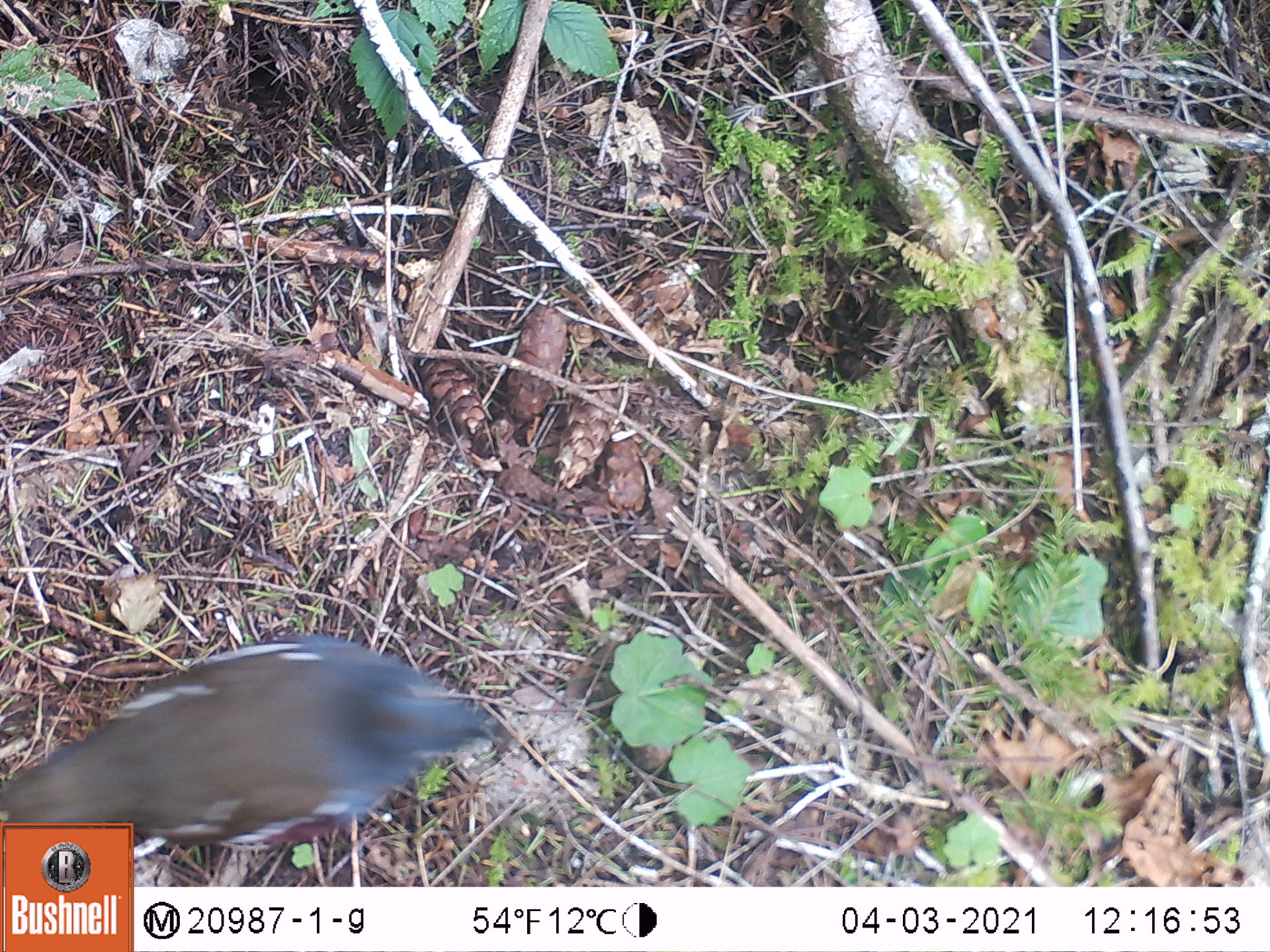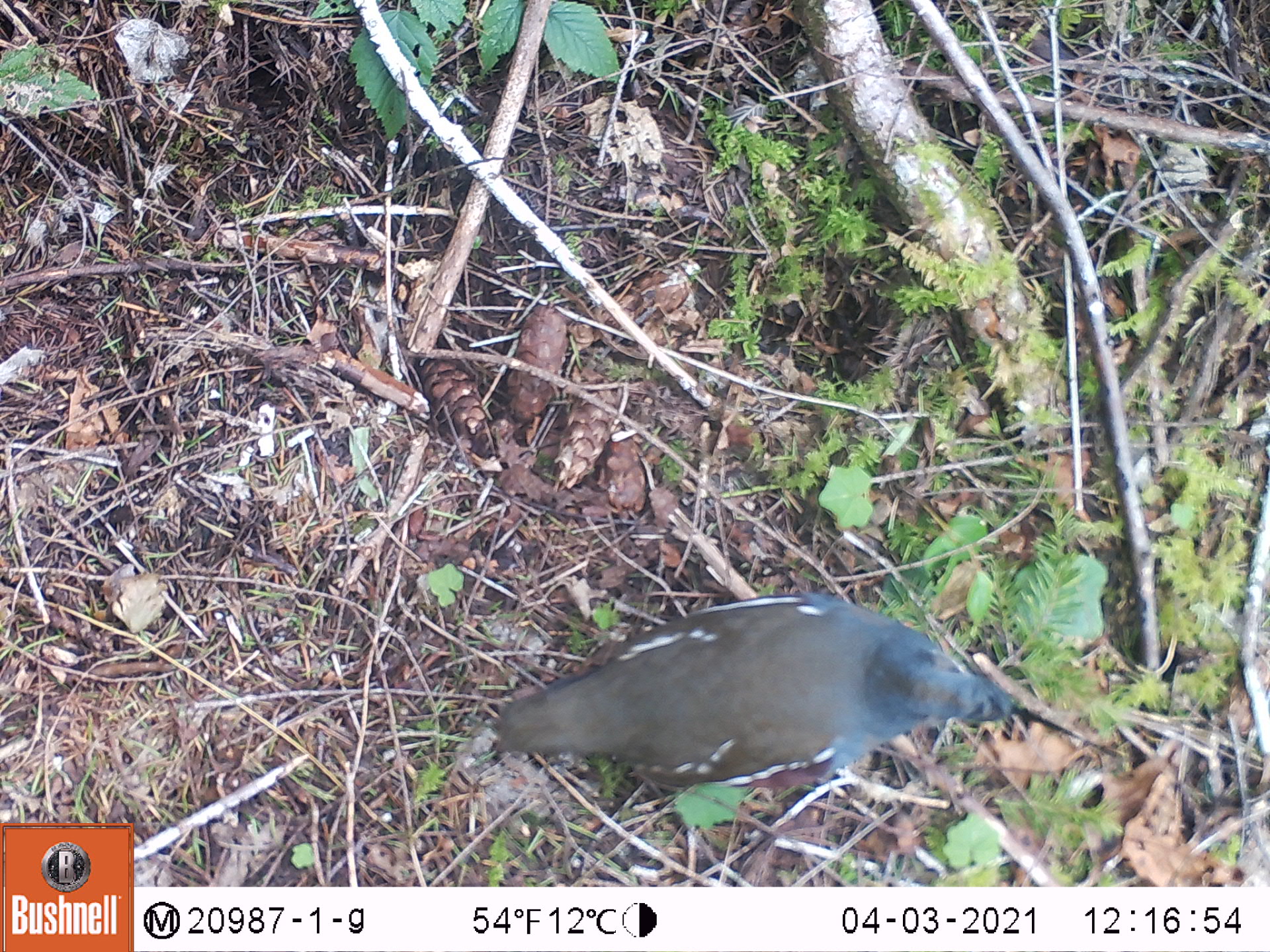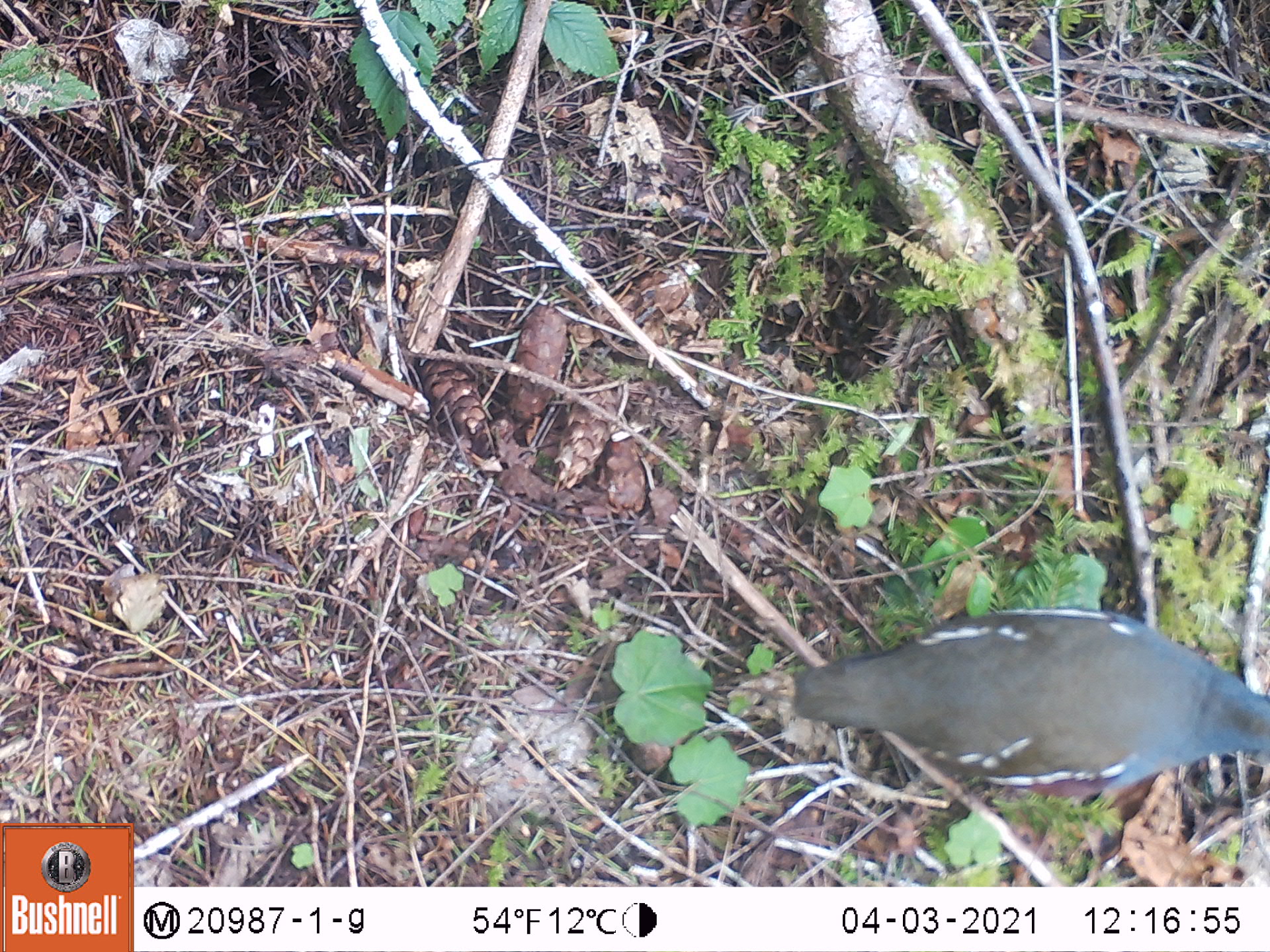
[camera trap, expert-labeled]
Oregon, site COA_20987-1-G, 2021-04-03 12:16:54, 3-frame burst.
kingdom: Animalia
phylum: Chordata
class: Aves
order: Galliformes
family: Odontophoridae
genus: Oreortyx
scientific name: Oreortyx pictus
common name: mountain quail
Mountain quail (Oreortyx pictus).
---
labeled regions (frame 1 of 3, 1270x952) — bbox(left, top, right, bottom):
mountain quail: bbox(3, 631, 496, 819)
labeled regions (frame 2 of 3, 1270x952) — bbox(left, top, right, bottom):
mountain quail: bbox(494, 587, 1020, 792)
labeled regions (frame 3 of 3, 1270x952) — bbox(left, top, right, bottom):
mountain quail: bbox(795, 598, 1264, 805)